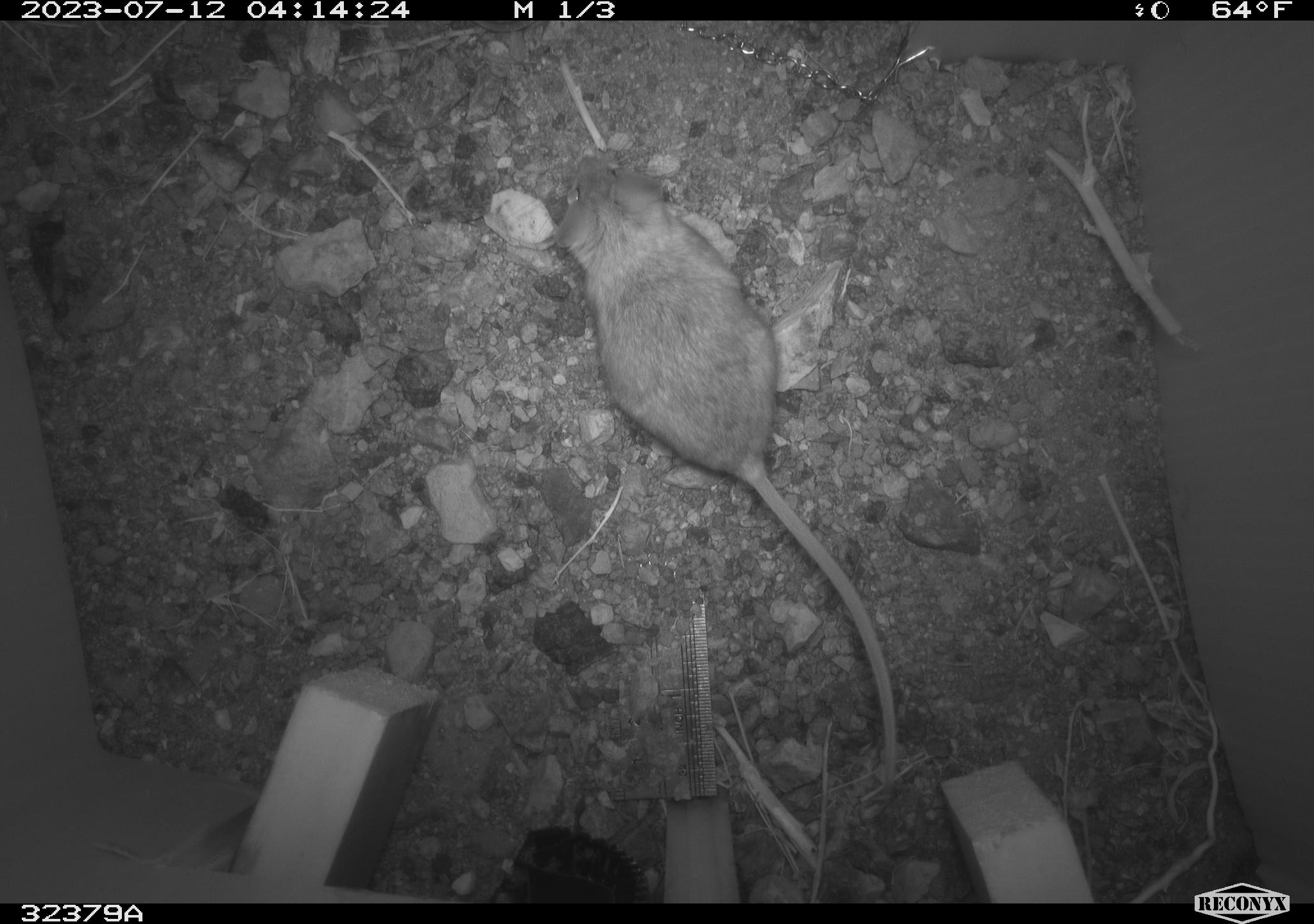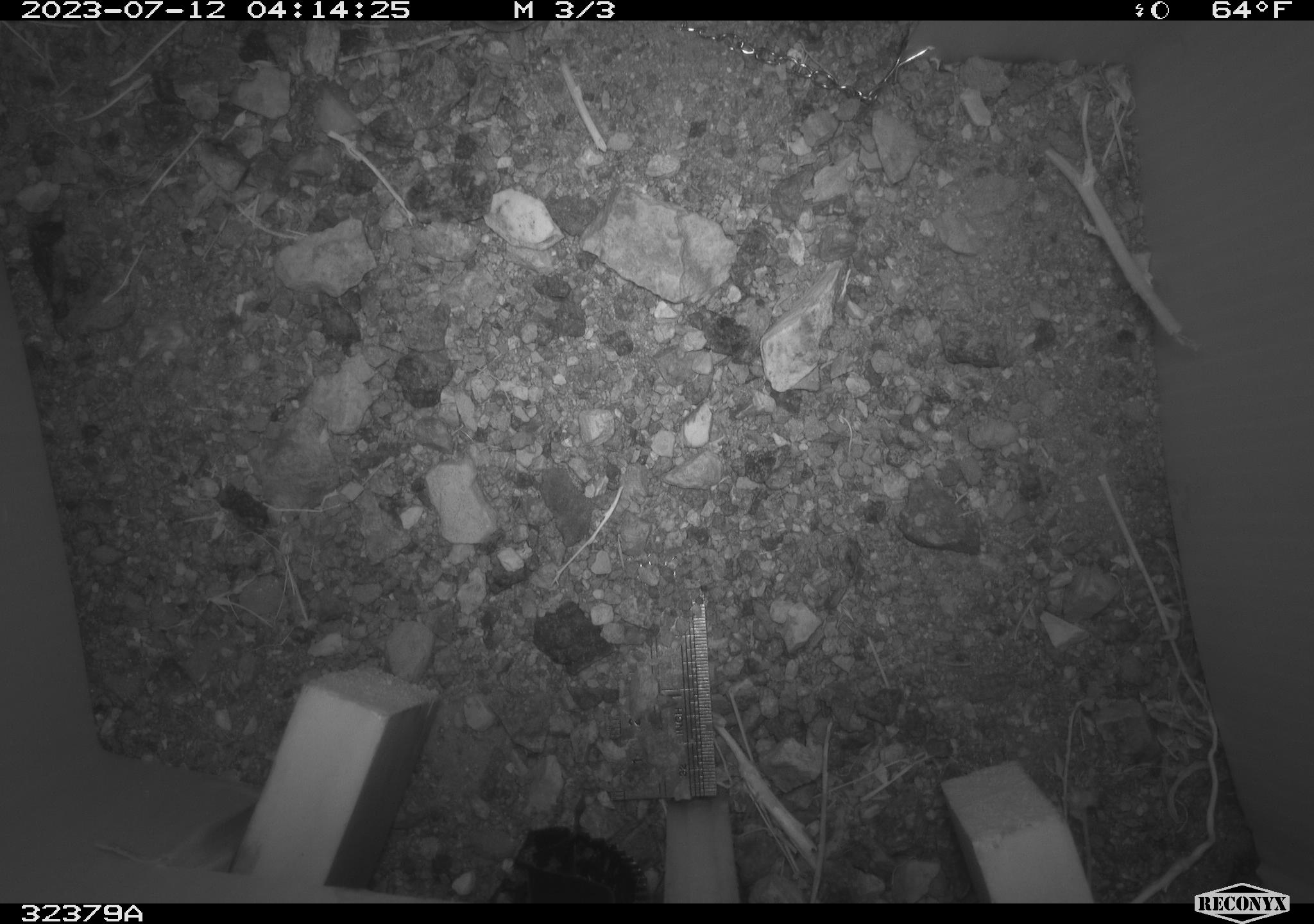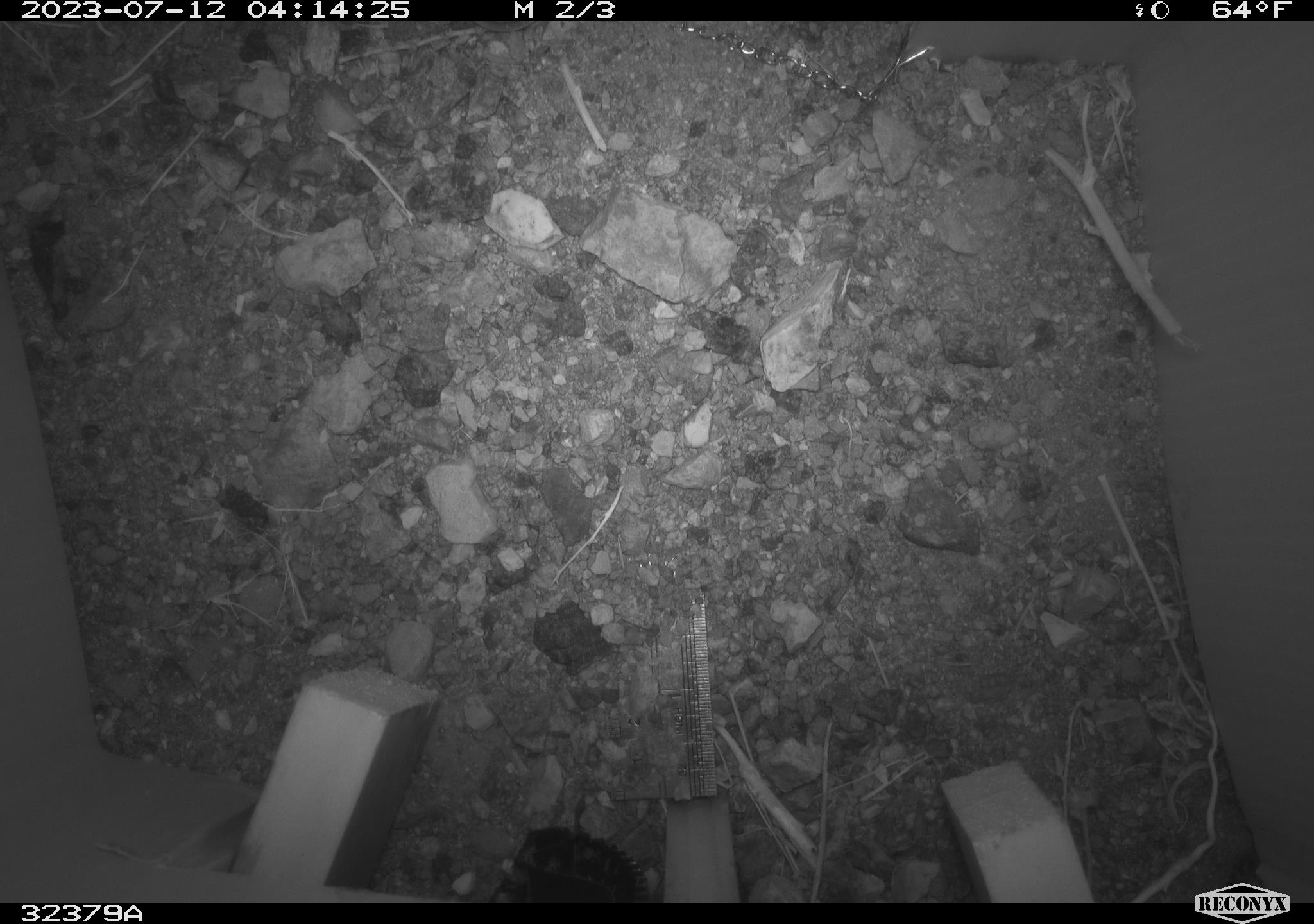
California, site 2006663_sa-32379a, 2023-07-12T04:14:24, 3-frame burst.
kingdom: Animalia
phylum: Chordata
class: Mammalia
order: Rodentia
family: Heteromyidae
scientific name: Heteromyidae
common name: kangaroo rats and pocket mice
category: heteromyidae family